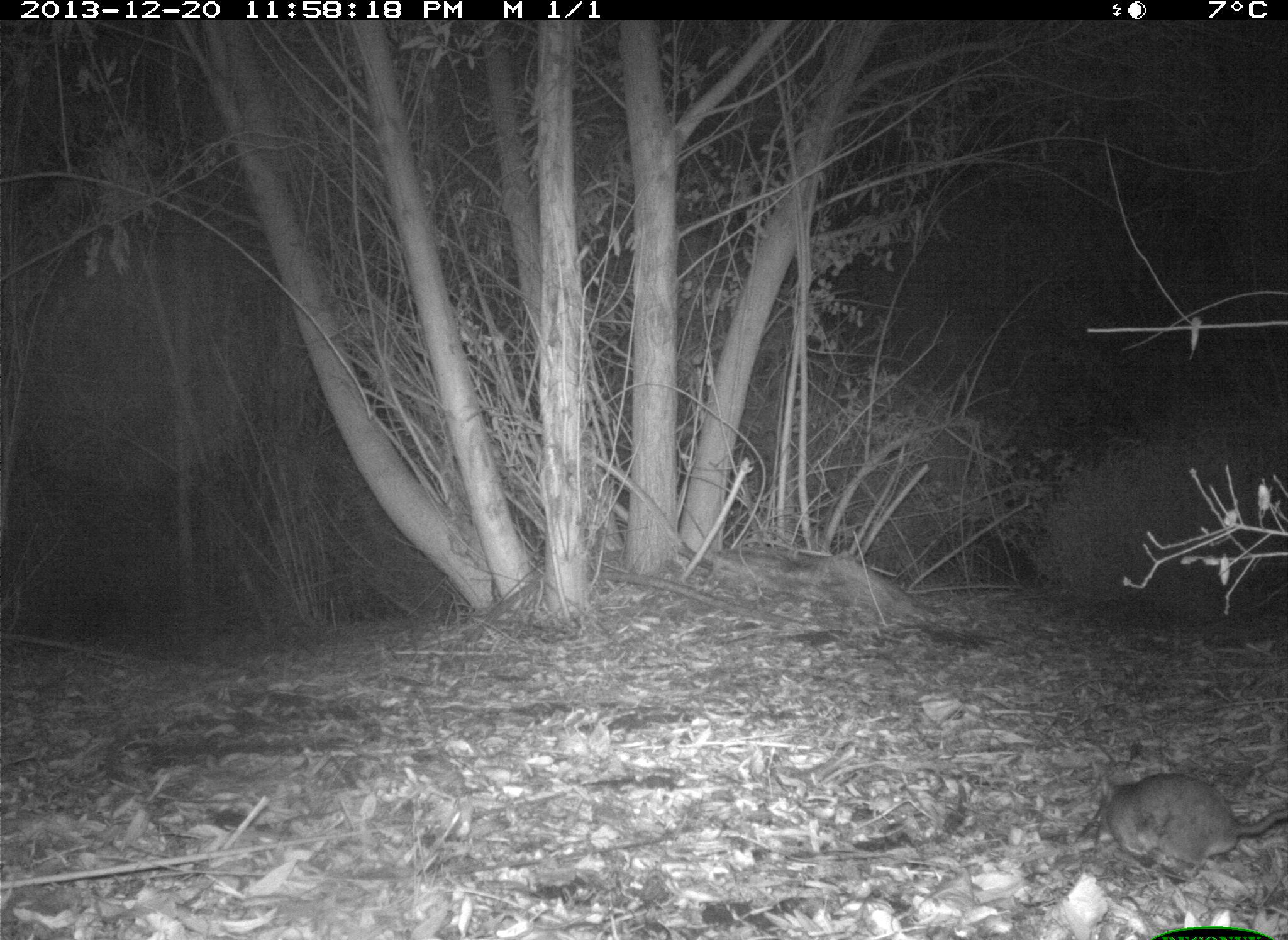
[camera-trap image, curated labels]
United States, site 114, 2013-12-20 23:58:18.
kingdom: Animalia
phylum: Chordata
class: Mammalia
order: Rodentia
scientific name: Rodentia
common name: rodent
Rodent (Rodentia).